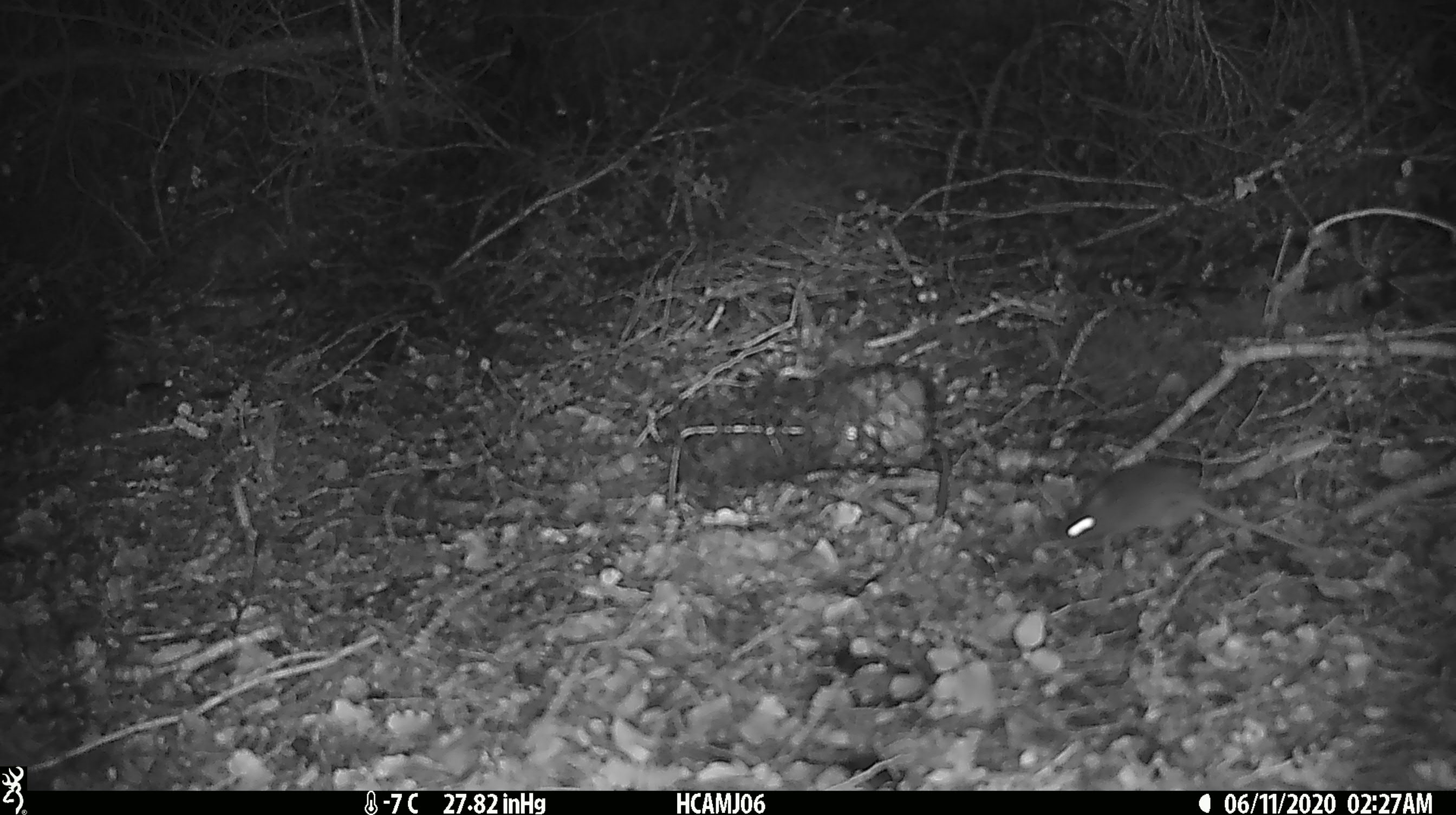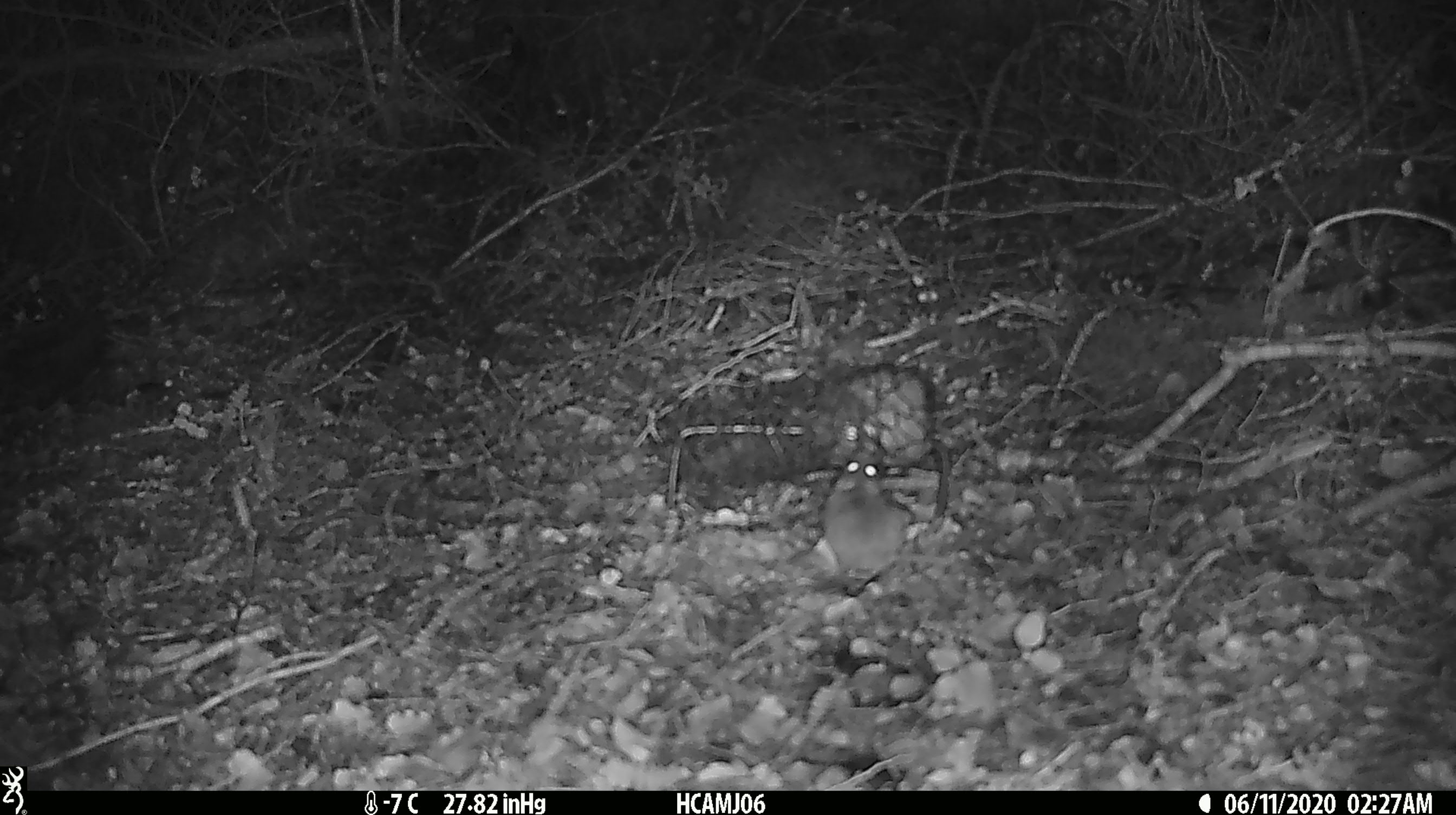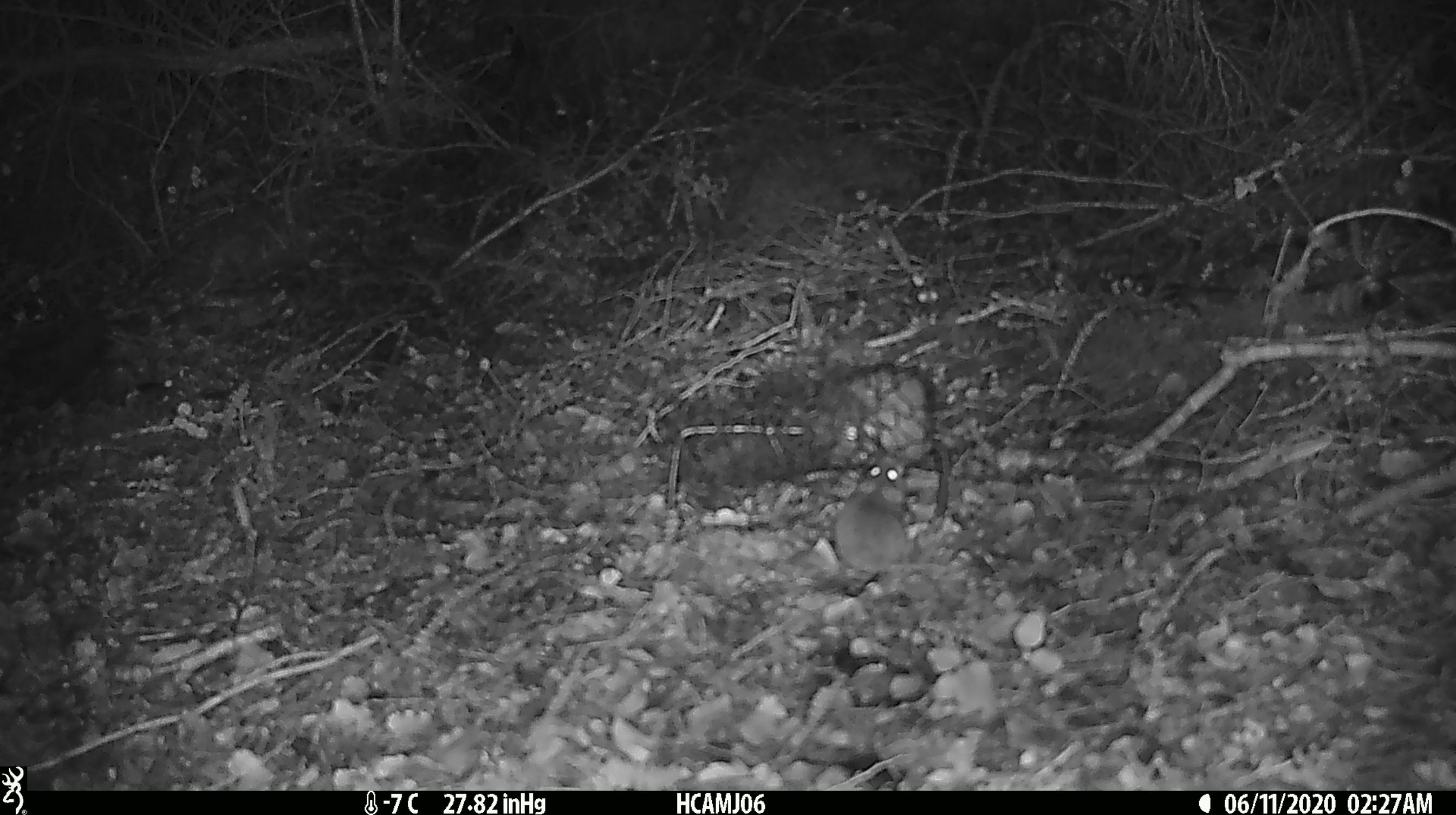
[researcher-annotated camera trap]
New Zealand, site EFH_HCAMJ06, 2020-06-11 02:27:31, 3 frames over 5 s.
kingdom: Animalia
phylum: Chordata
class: Mammalia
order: Rodentia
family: Muridae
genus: Mus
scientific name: Mus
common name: mouse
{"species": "mouse (Mus)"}